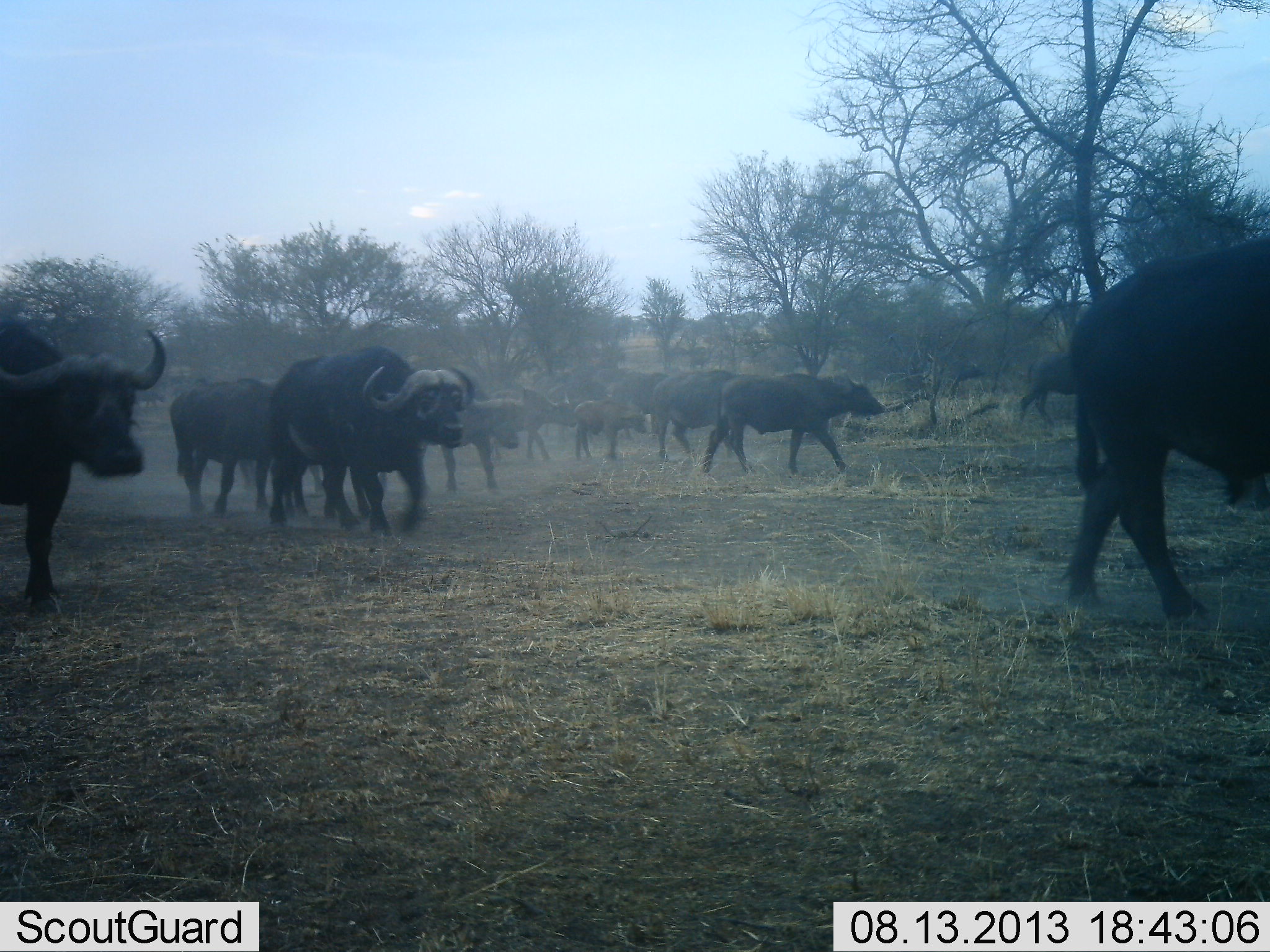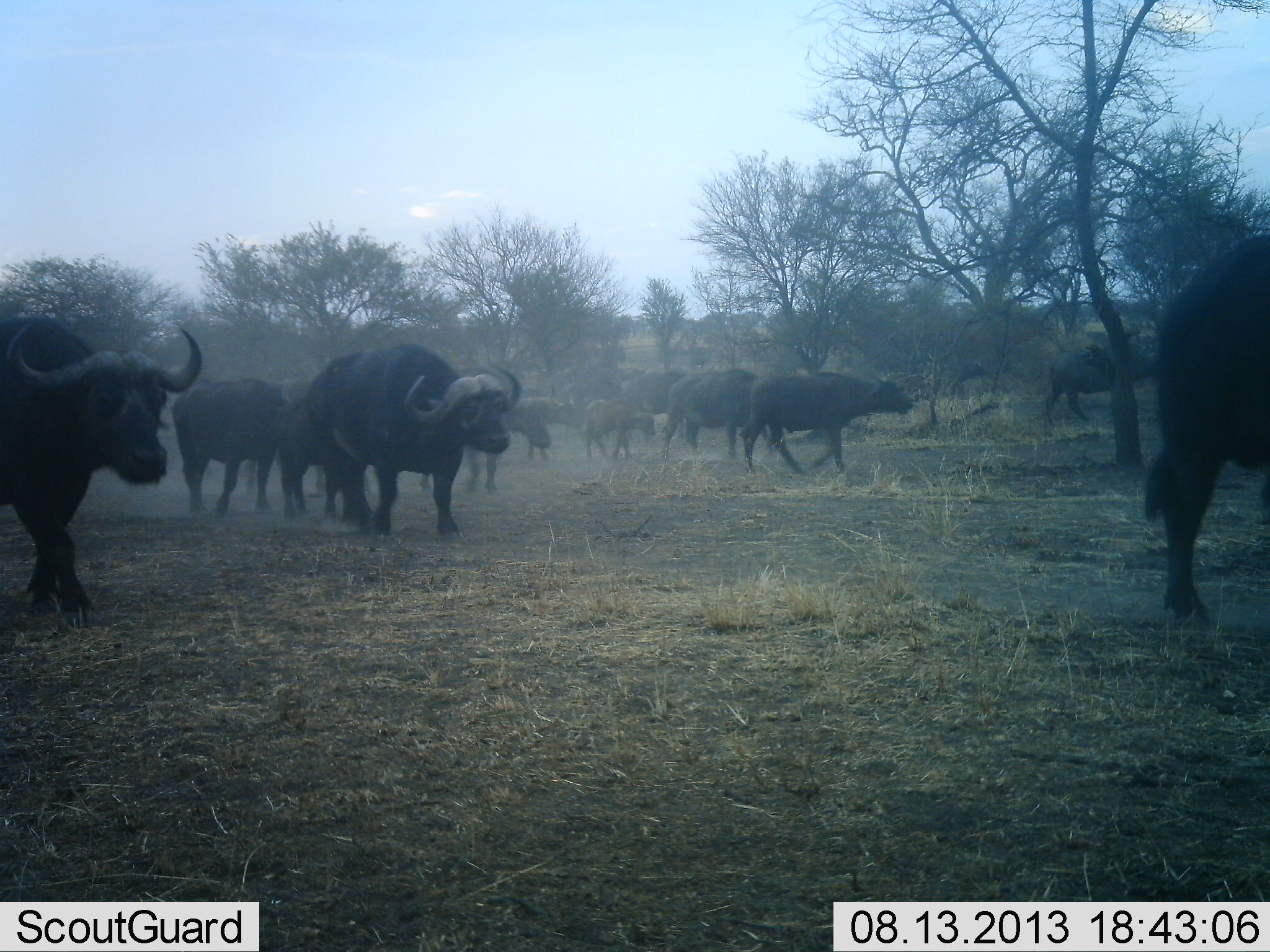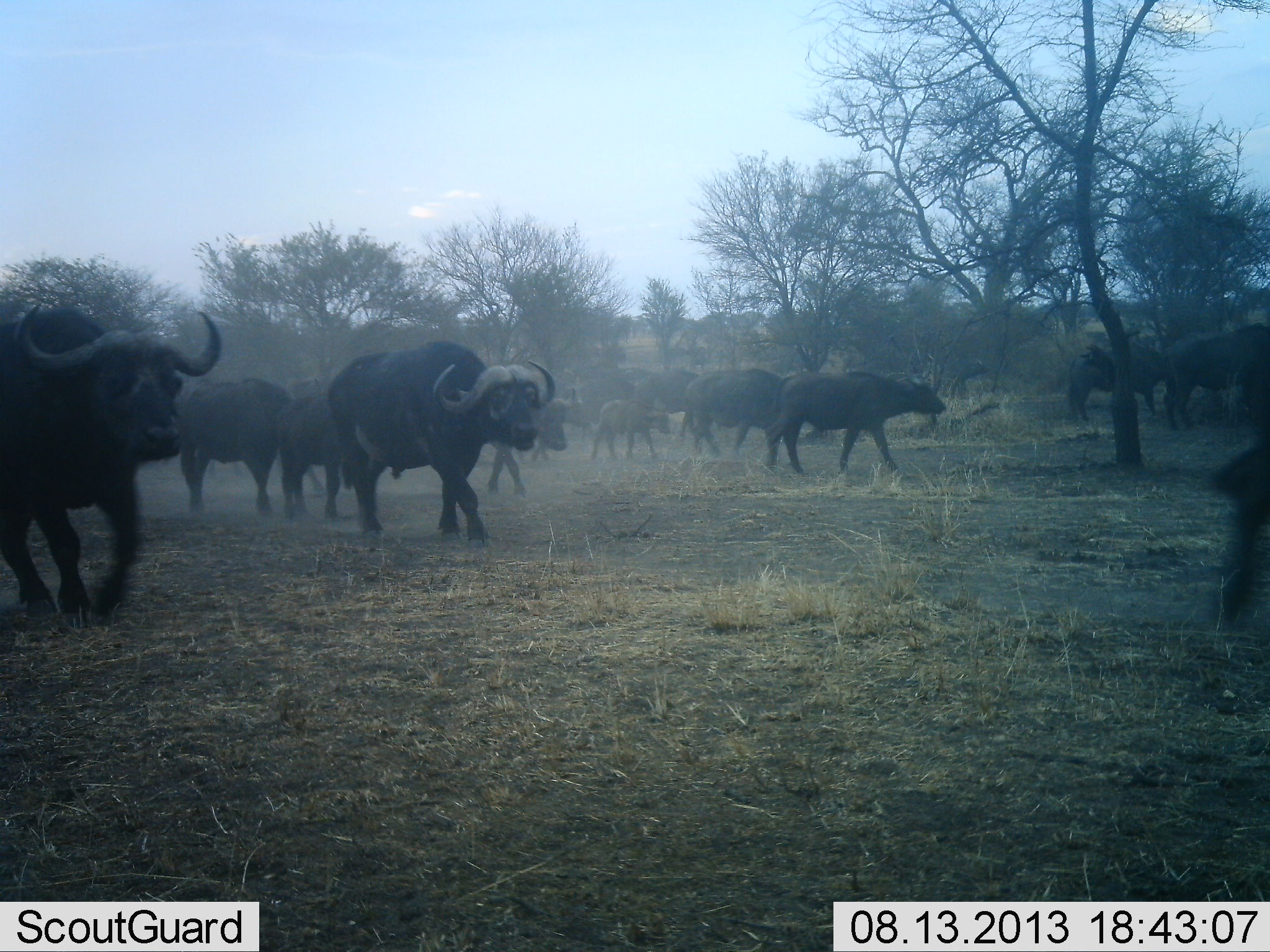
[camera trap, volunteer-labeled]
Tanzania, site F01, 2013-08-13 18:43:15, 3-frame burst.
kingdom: Animalia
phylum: Chordata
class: Mammalia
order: Artiodactyla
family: Bovidae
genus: Syncerus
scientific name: Syncerus caffer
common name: cape buffalo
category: buffalo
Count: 11-50.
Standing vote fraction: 0%.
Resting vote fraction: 0%.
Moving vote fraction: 100%.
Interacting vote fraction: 0%.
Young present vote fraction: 60%.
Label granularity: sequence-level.